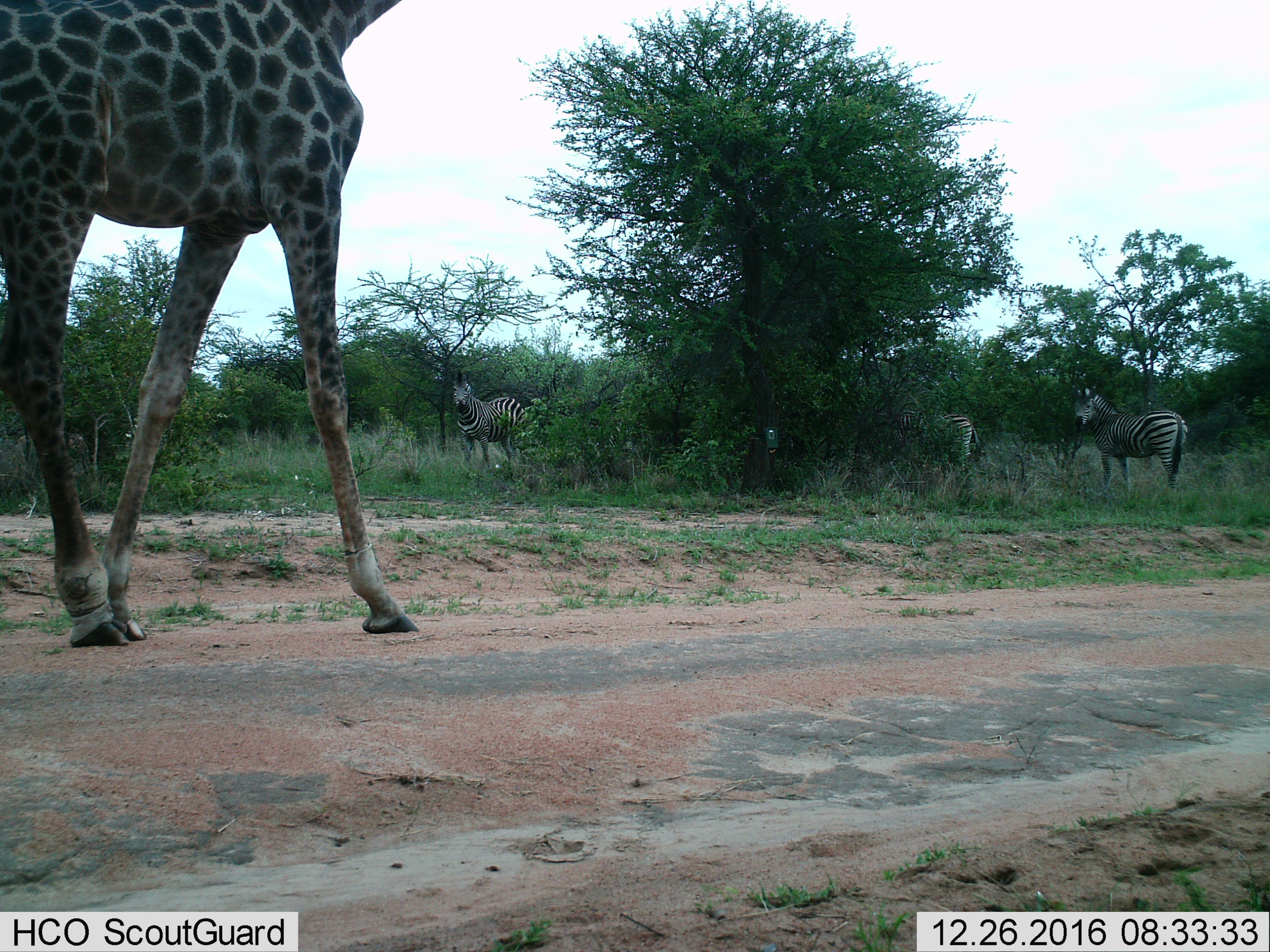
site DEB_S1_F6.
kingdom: Animalia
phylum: Chordata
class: Mammalia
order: Artiodactyla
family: Giraffidae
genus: Giraffa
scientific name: Giraffa camelopardalis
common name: giraffe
Giraffe (Giraffa camelopardalis), count 1. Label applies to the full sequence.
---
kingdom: Animalia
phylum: Chordata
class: Mammalia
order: Perissodactyla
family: Equidae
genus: Equus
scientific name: Equus quagga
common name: plains zebra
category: zebraplains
Zebraplains (plains zebra) (Equus quagga), count 3. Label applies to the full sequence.